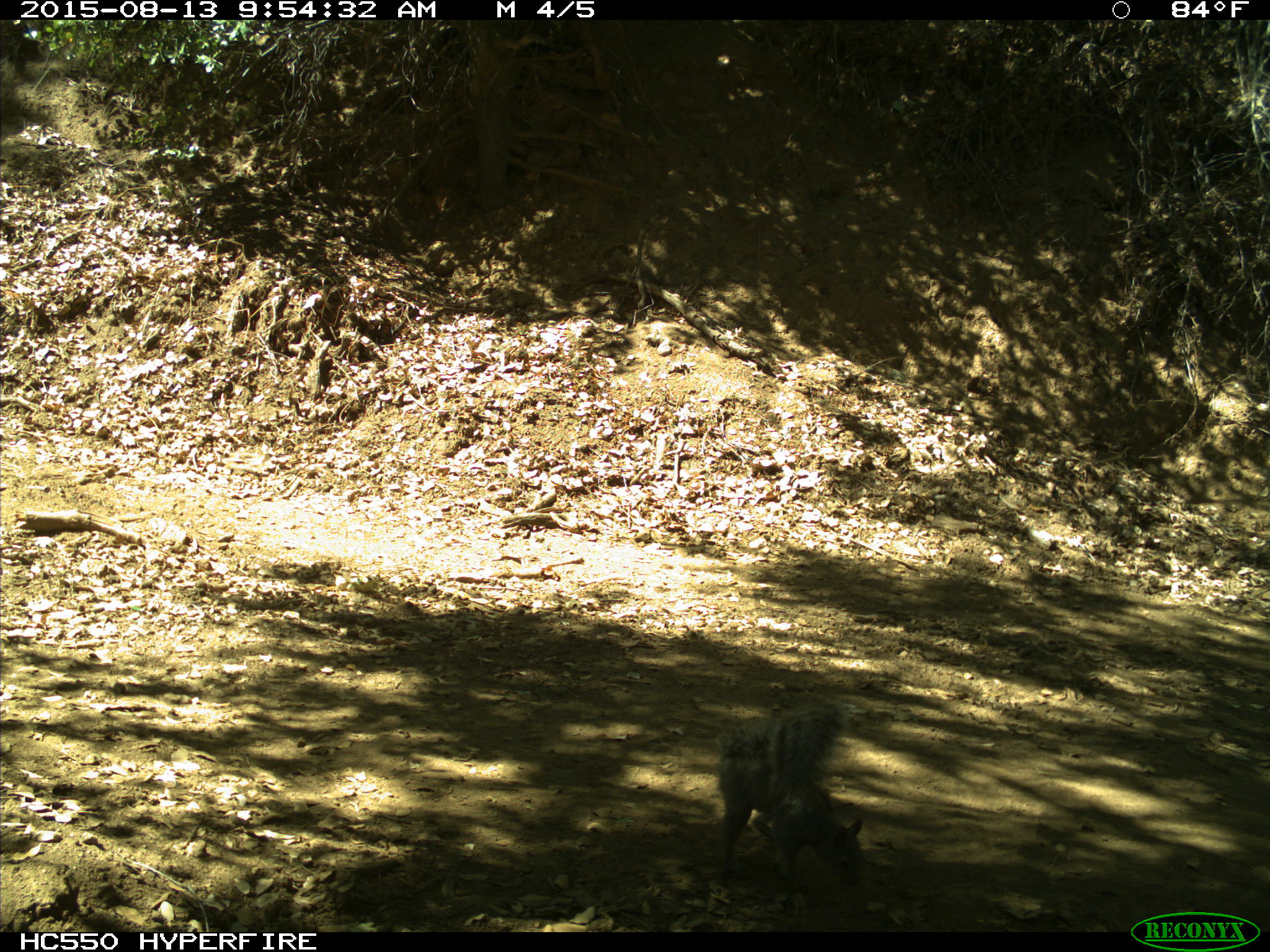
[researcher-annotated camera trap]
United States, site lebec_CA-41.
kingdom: Animalia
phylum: Chordata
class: Mammalia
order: Rodentia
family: Sciuridae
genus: Sciurus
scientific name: Sciurus carolinensis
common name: eastern gray squirrel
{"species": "Sciurus carolinensis (eastern gray squirrel)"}